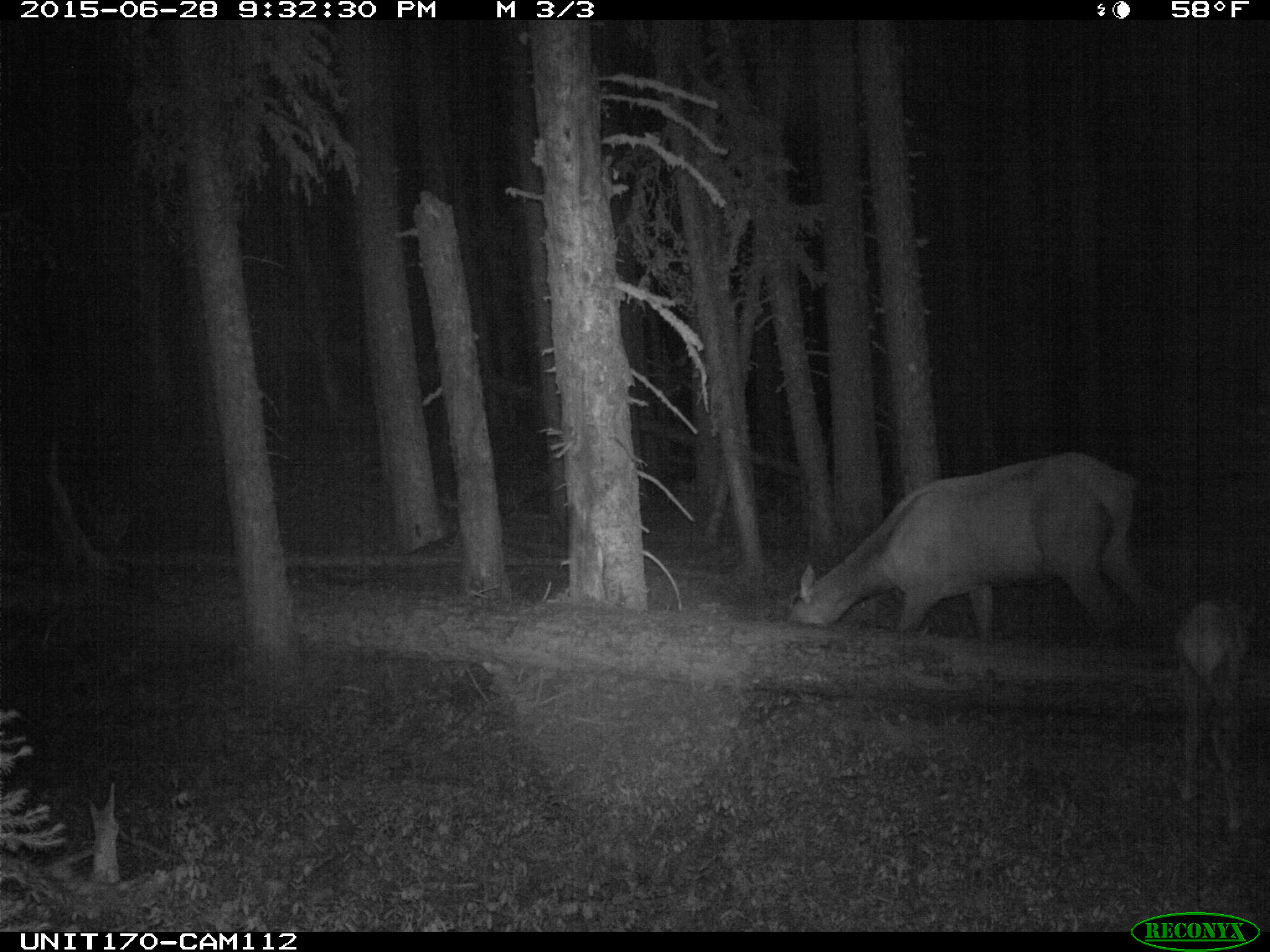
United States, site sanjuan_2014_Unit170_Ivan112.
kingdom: Animalia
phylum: Chordata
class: Mammalia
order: Artiodactyla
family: Cervidae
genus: Cervus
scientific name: Cervus elaphus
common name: red deer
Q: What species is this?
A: Cervus elaphus (red deer).